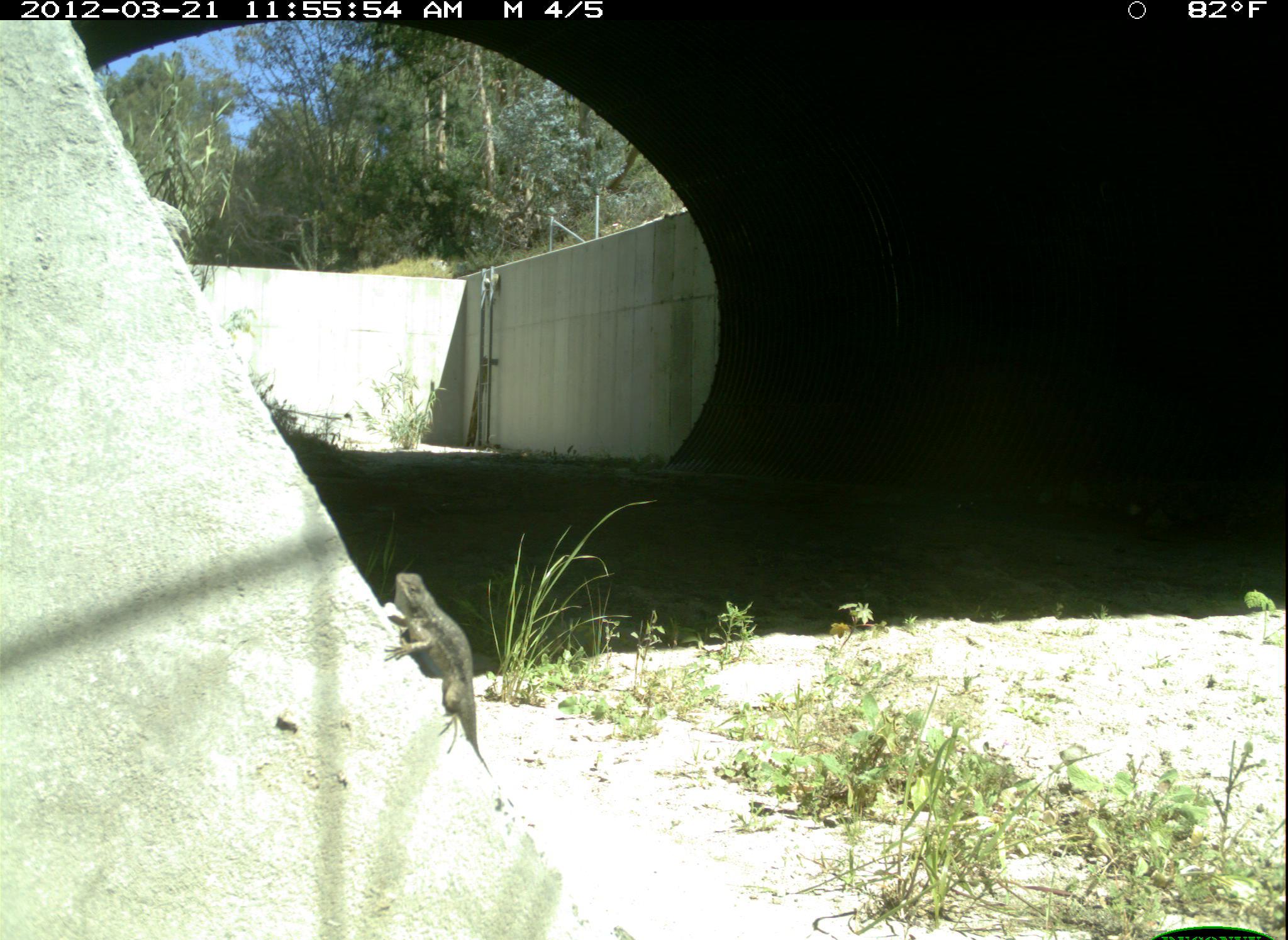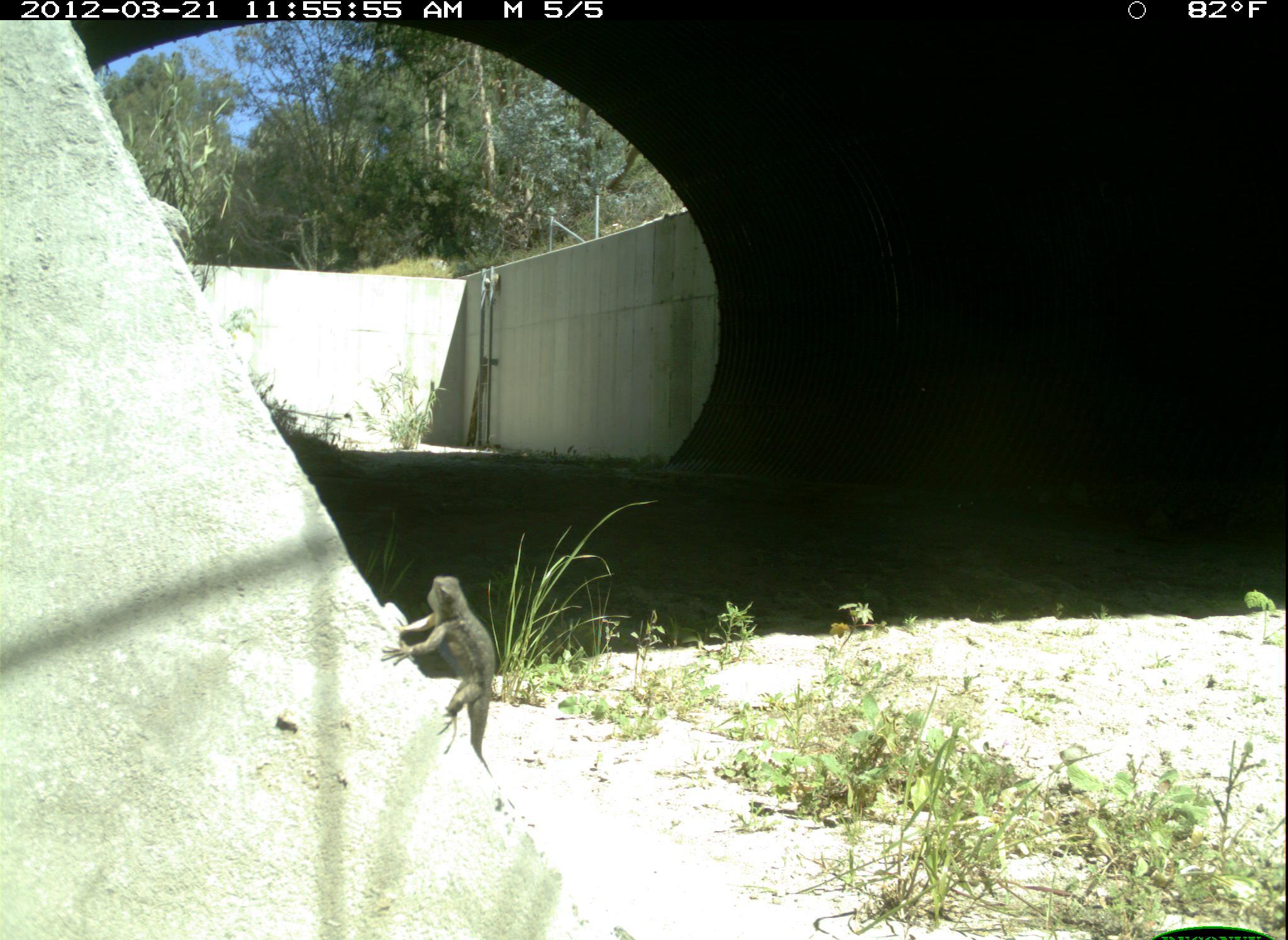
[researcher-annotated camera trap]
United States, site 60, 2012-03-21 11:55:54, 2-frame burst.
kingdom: Animalia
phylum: Chordata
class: Reptilia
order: Squamata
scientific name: Squamata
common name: lizard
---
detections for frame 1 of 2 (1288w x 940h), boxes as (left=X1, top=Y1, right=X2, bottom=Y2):
lizard: (left=381, top=568, right=490, bottom=769)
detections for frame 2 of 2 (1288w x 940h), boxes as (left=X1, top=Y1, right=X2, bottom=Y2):
lizard: (left=381, top=573, right=500, bottom=776)